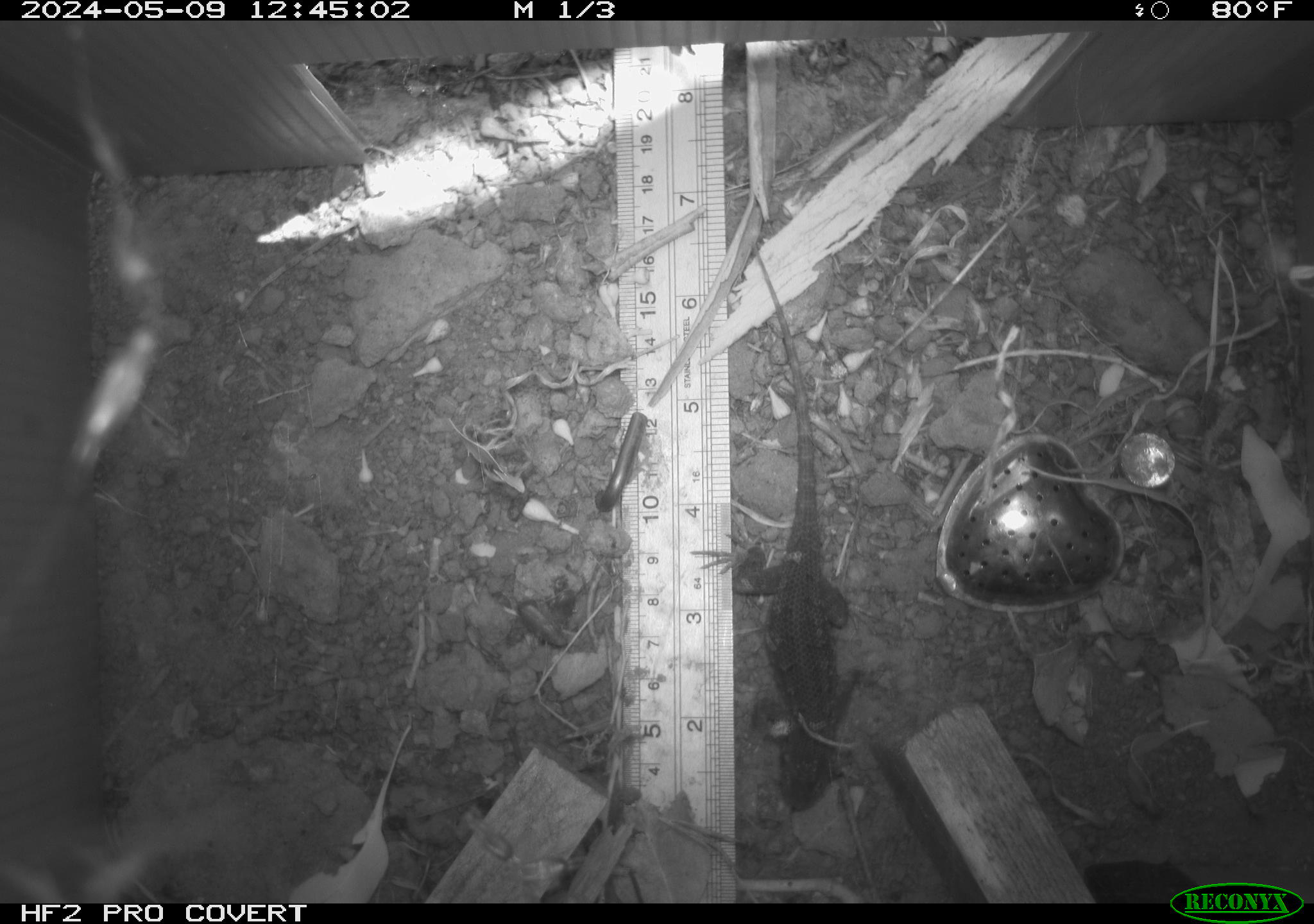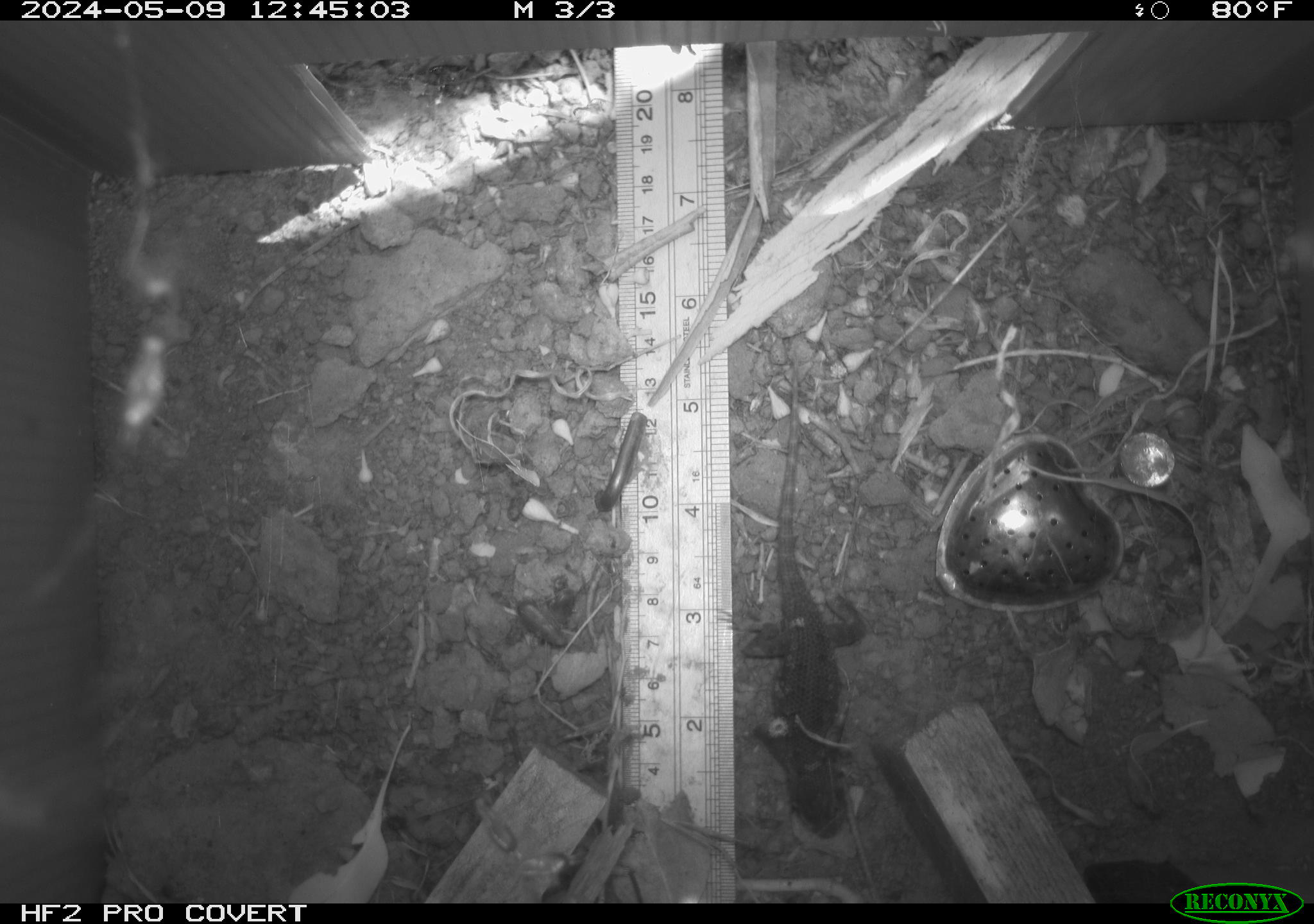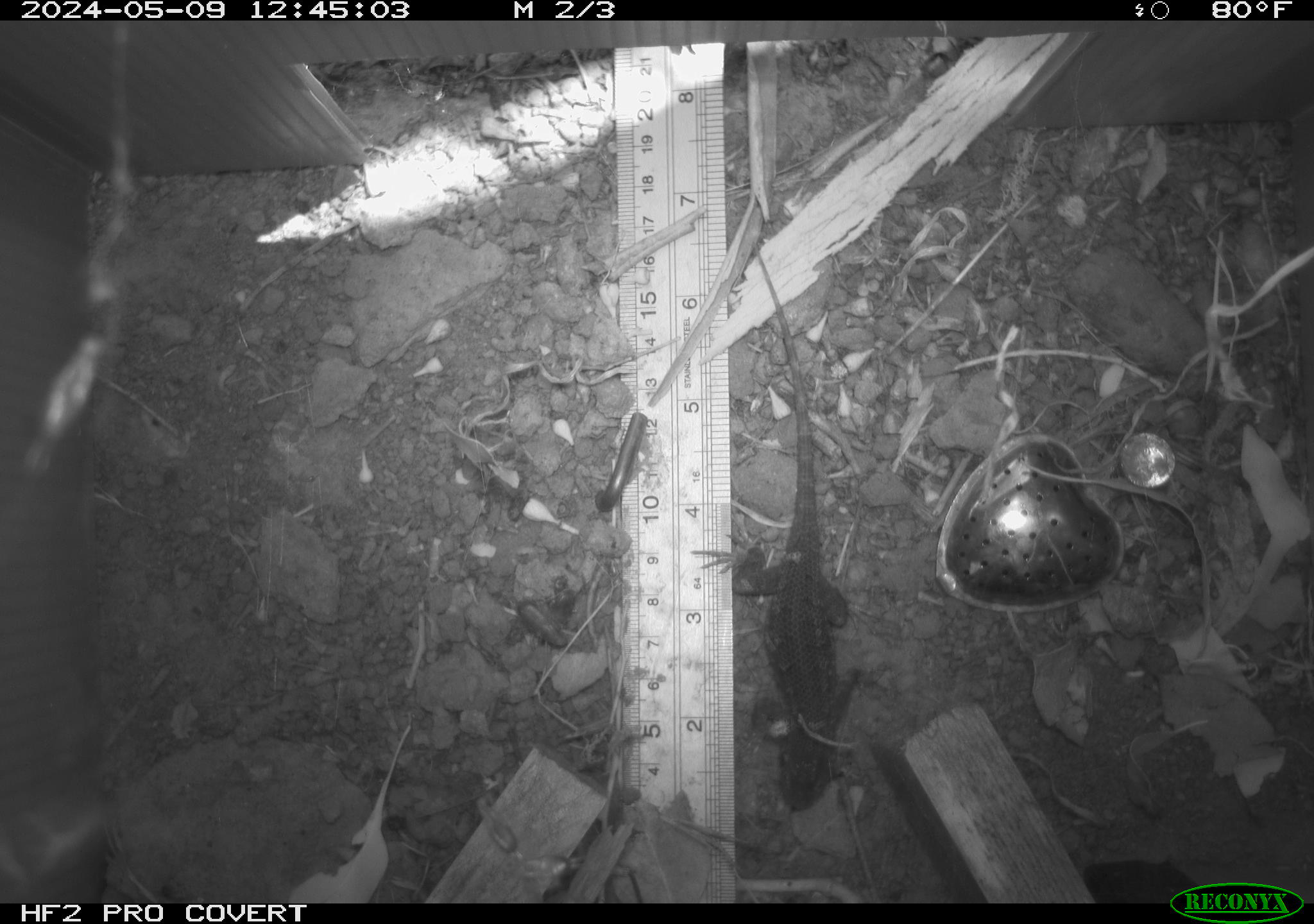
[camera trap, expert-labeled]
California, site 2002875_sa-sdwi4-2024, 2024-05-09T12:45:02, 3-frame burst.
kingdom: Animalia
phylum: Chordata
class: Reptilia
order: Squamata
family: Phrynosomatidae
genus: Sceloporus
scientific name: Sceloporus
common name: spiny lizards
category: sceloporus species